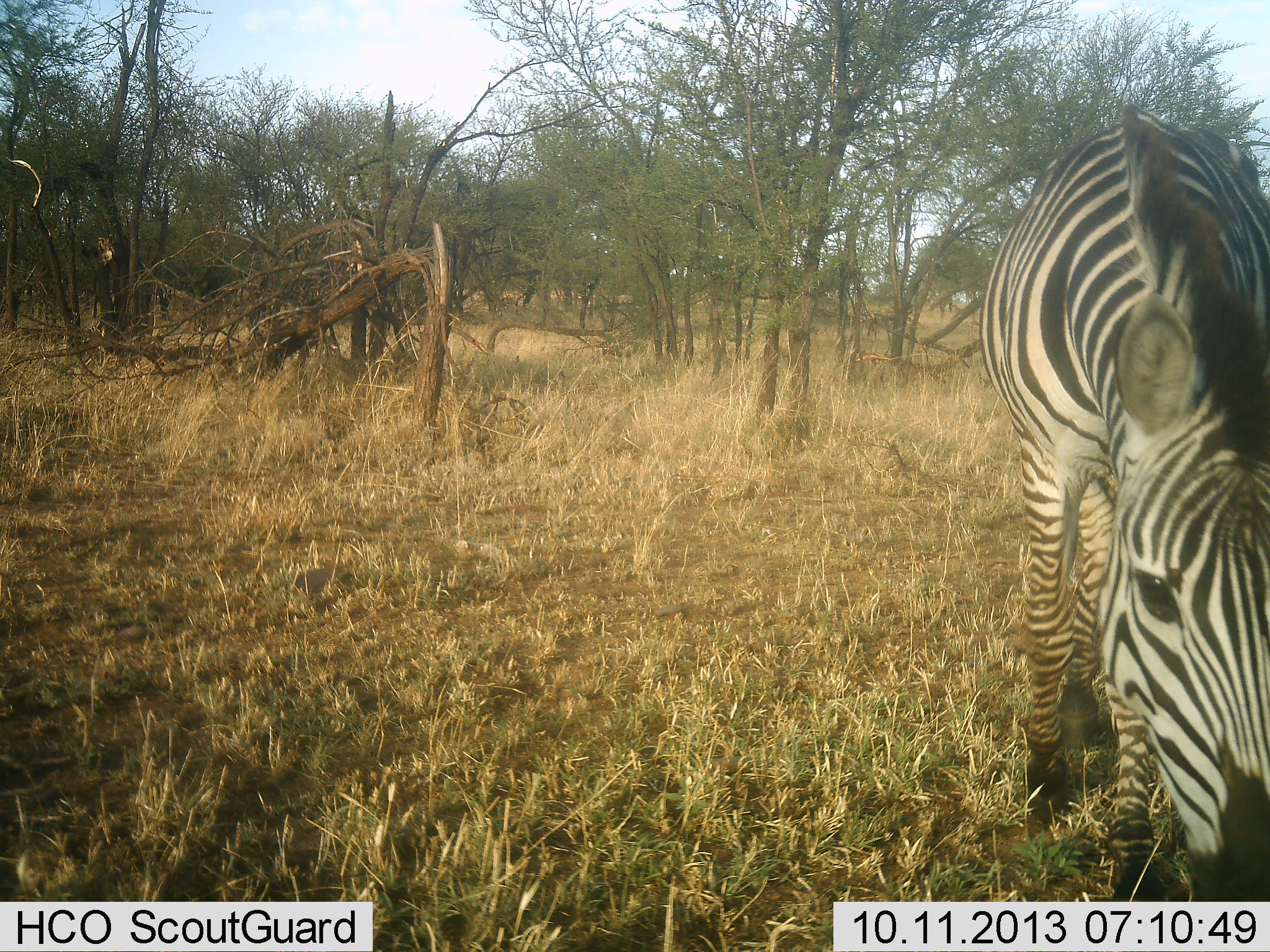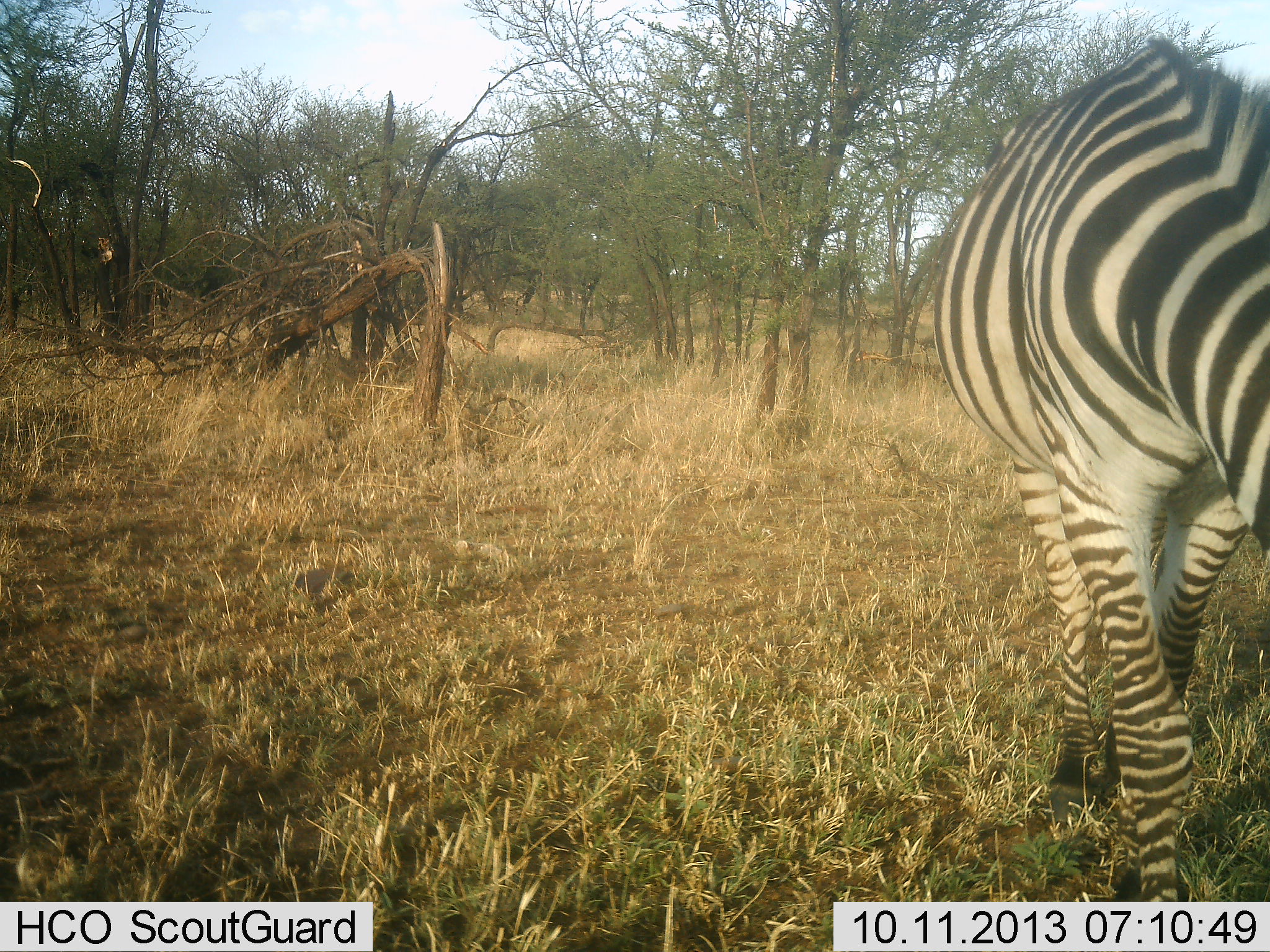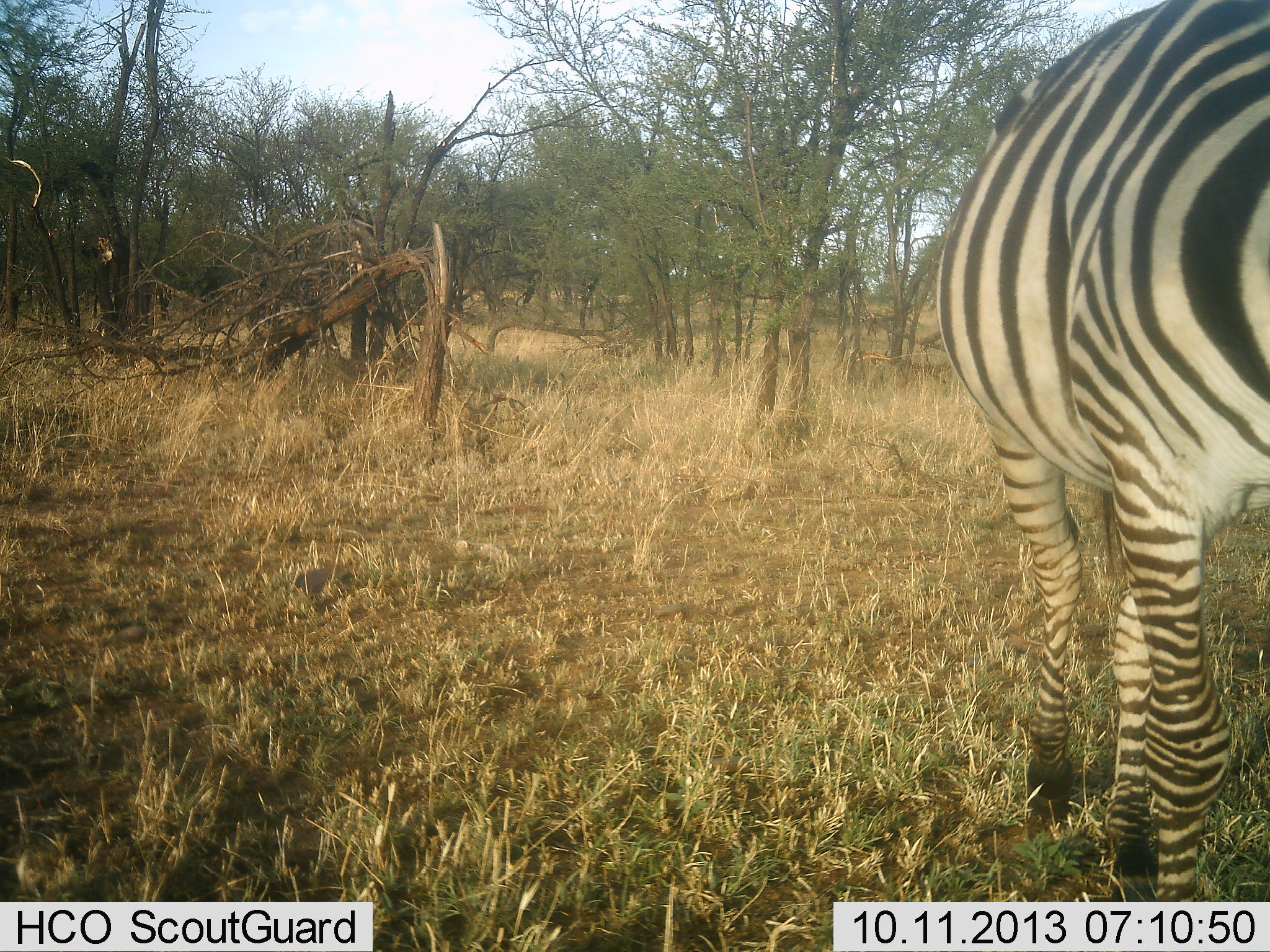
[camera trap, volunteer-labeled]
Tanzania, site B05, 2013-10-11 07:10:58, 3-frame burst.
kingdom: Animalia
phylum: Chordata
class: Mammalia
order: Perissodactyla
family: Equidae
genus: Equus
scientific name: Equus quagga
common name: plains zebra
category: zebra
Zebra (plains zebra) (Equus quagga), count 1. Behavior (volunteer vote fractions): standing 12%, resting 0%, moving 50%, interacting 0%. Young present (vote fraction): 0%. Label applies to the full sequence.